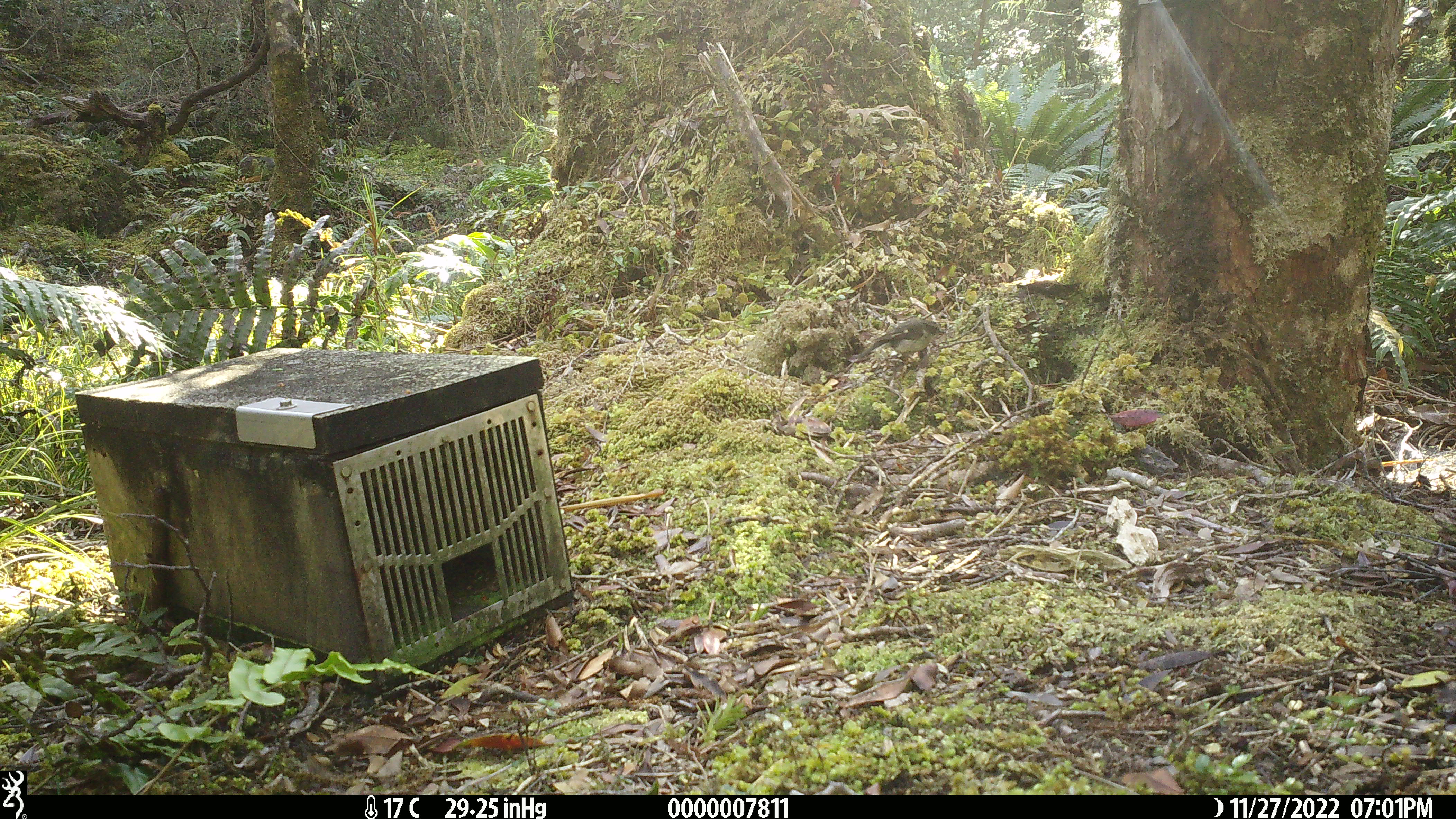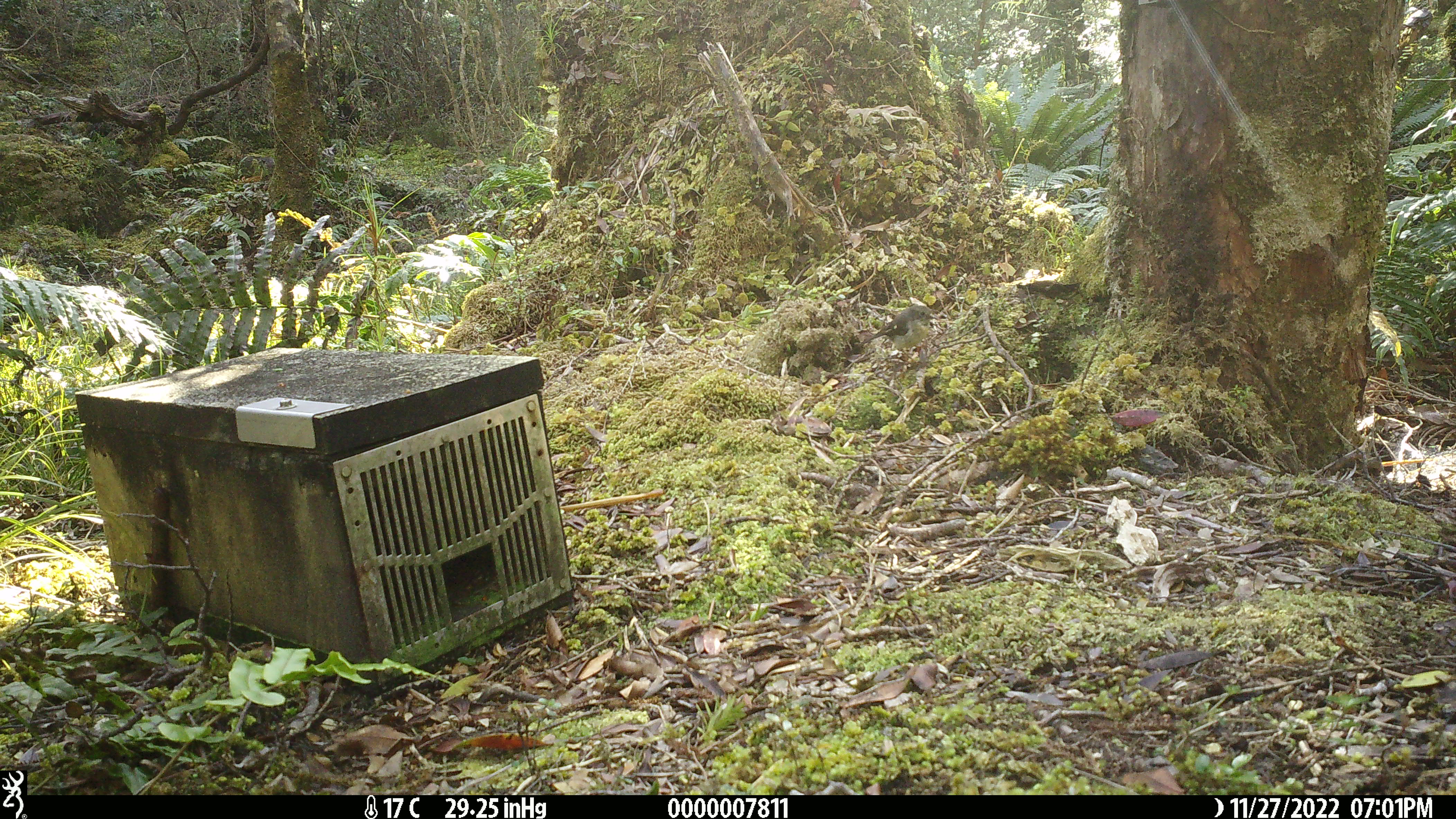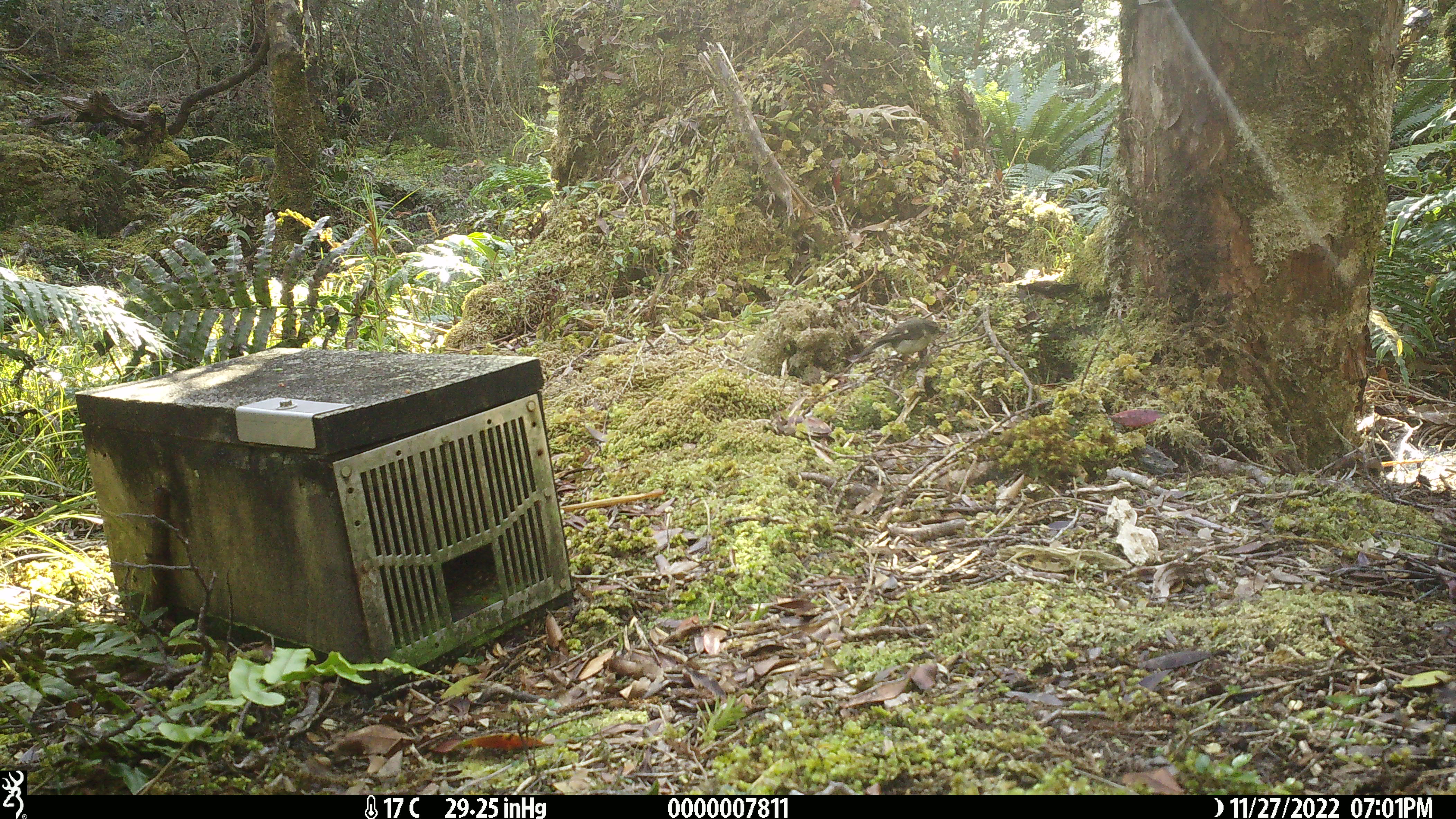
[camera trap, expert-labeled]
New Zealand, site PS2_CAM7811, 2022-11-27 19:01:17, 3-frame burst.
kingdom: Animalia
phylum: Chordata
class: Aves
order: Passeriformes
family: Petroicidae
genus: Petroica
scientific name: Petroica macrocephala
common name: tomtit